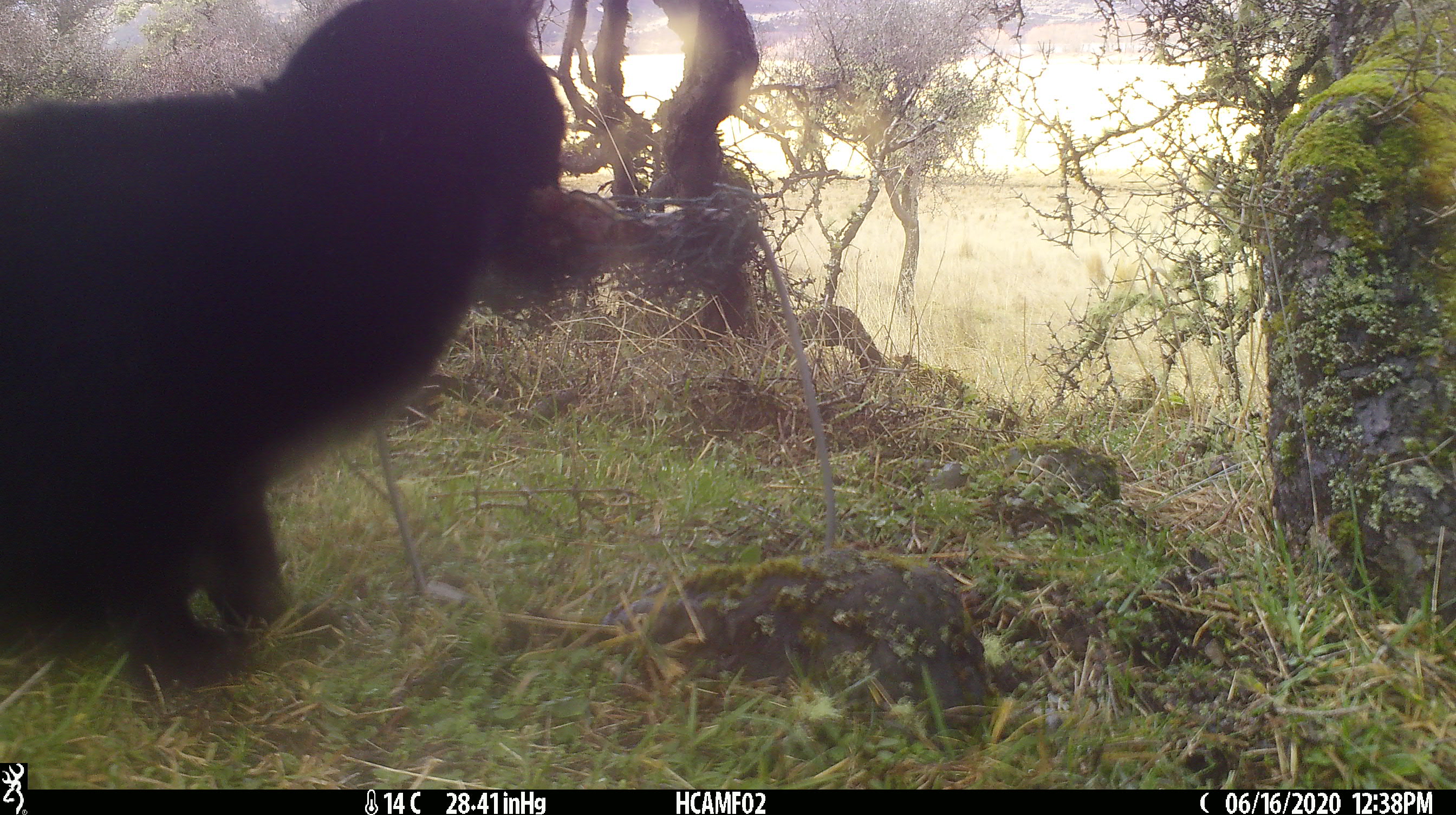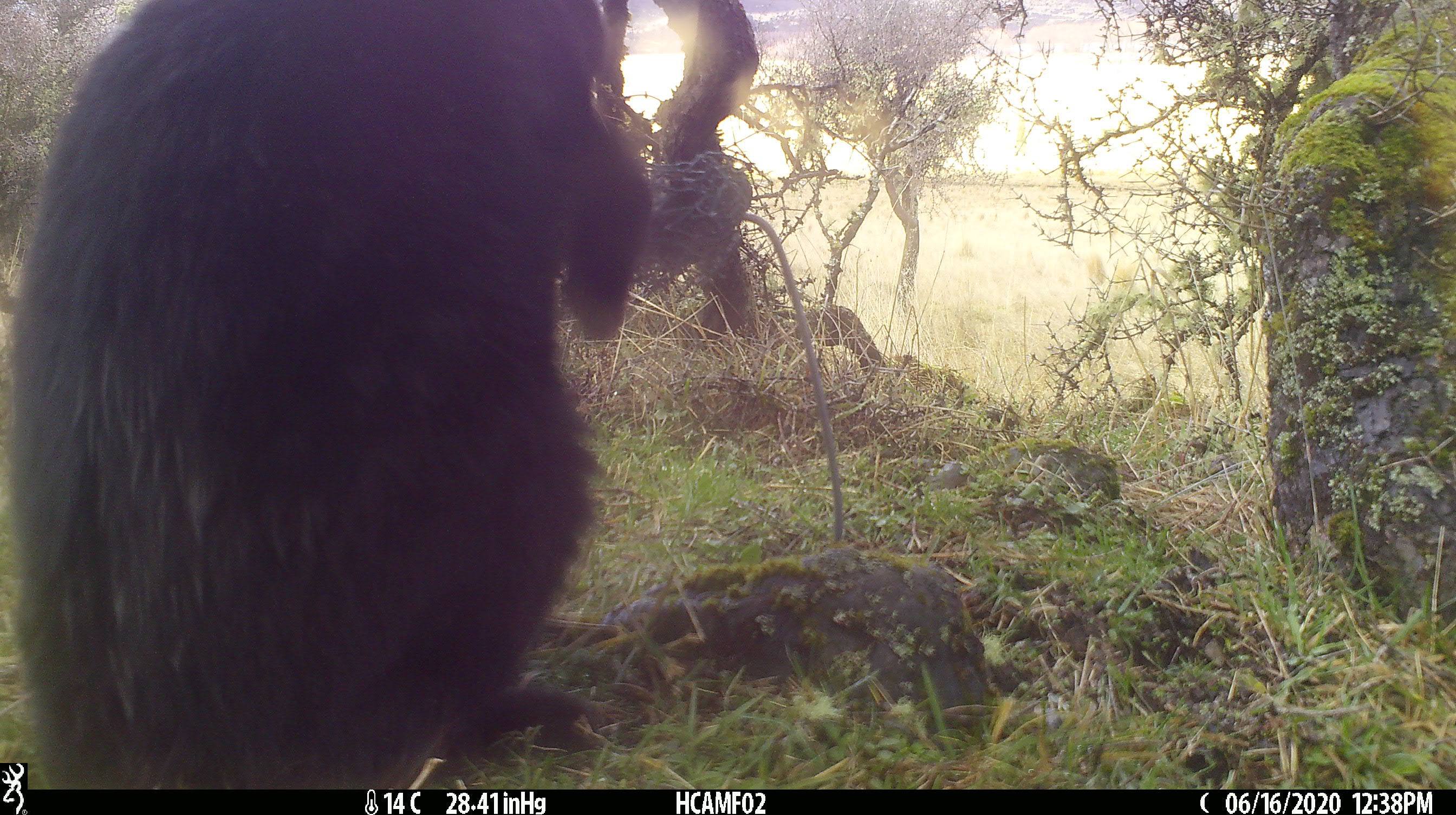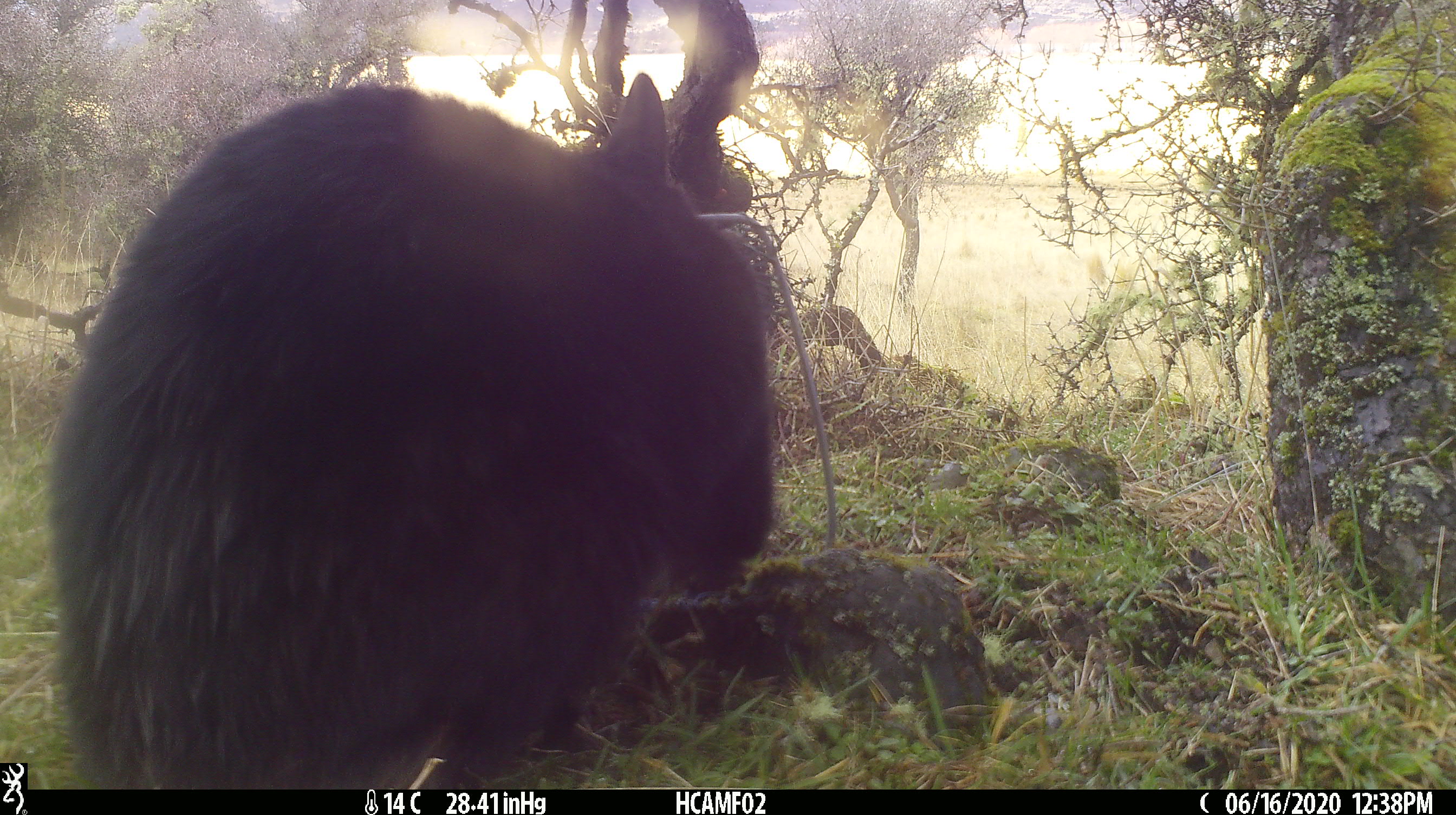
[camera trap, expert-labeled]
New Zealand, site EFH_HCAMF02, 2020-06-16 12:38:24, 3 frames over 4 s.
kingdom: Animalia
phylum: Chordata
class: Mammalia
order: Carnivora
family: Felidae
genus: Felis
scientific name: Felis catus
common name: domestic cat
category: cat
Cat (domestic cat) (Felis catus).